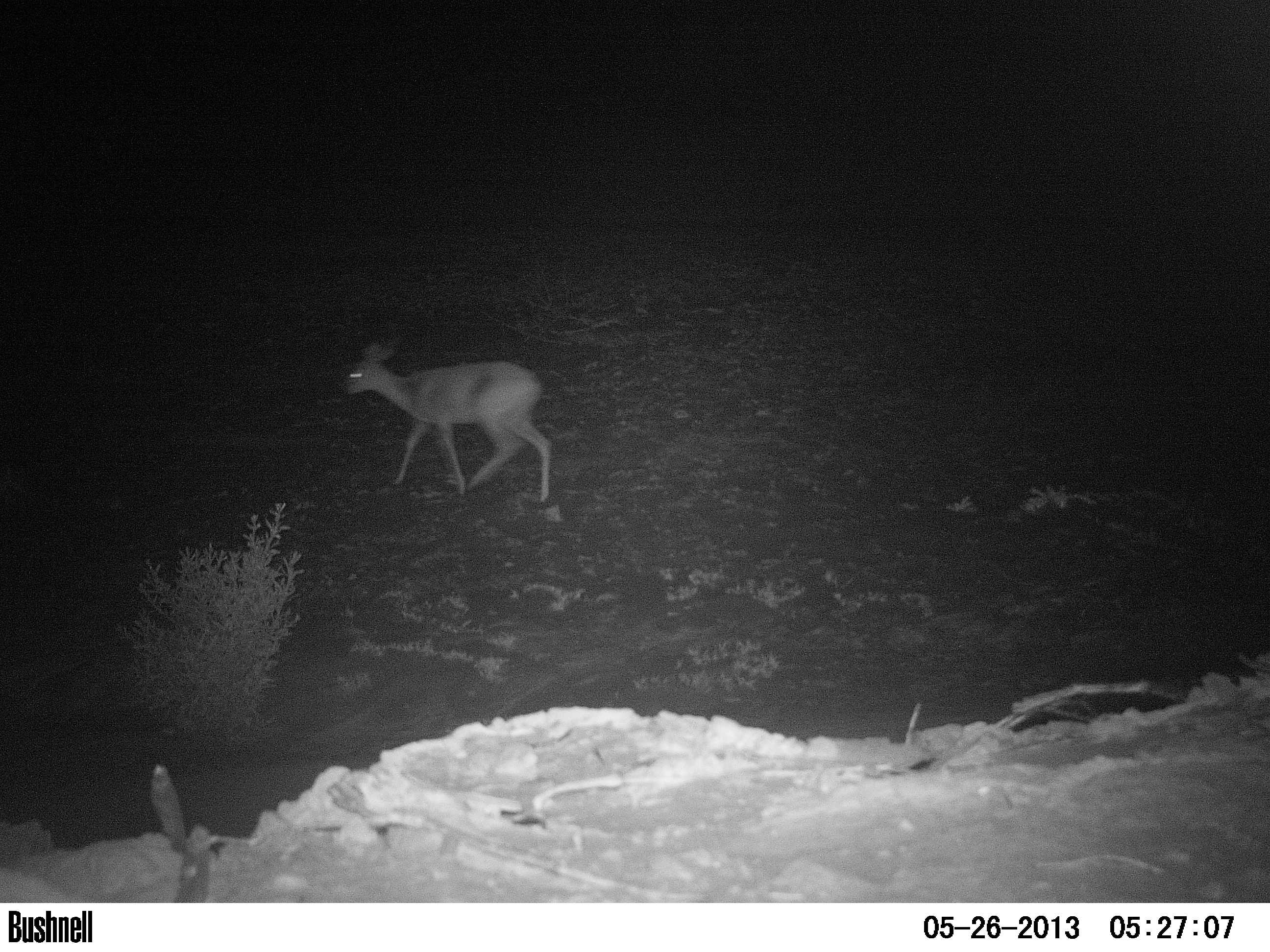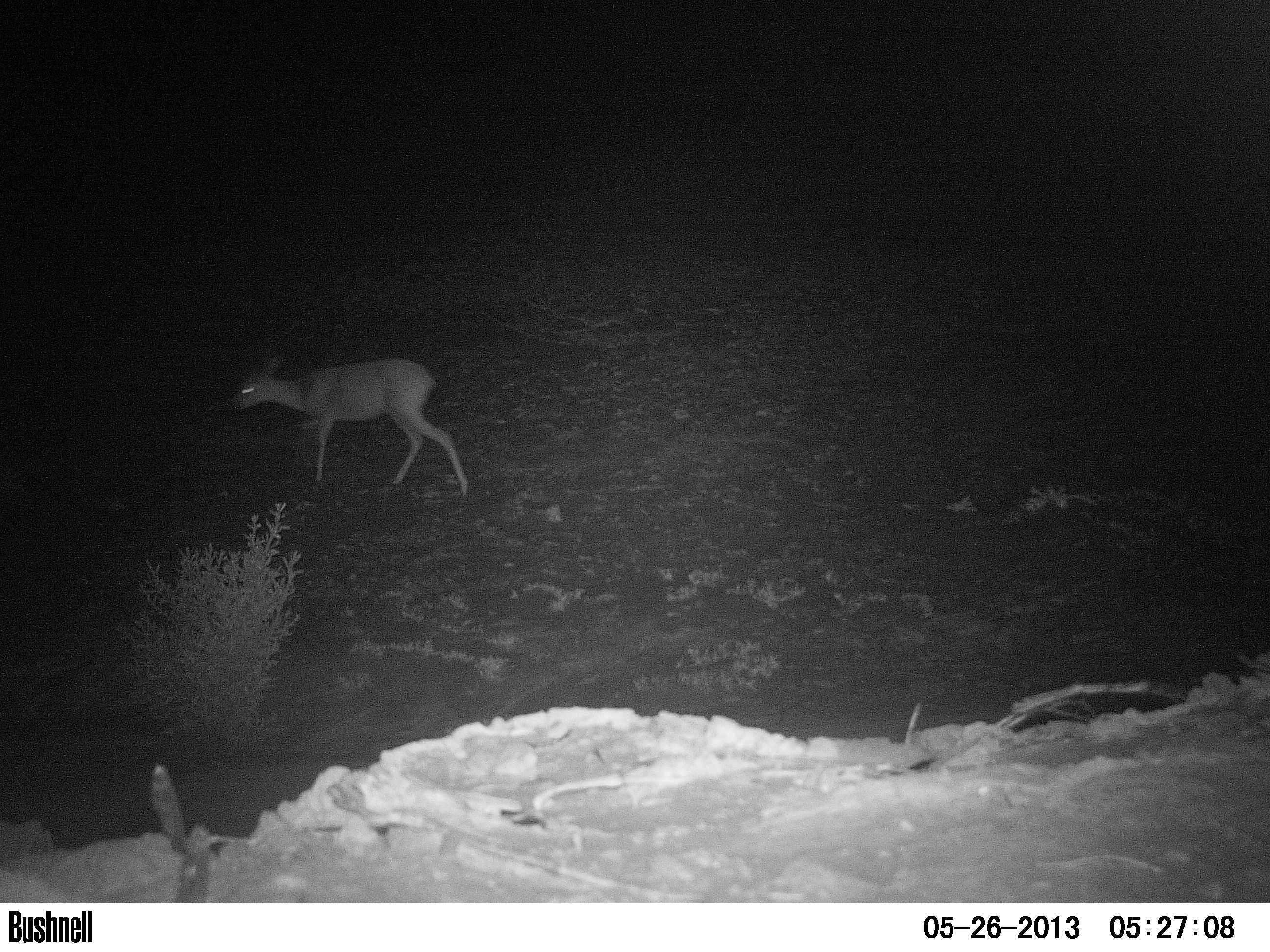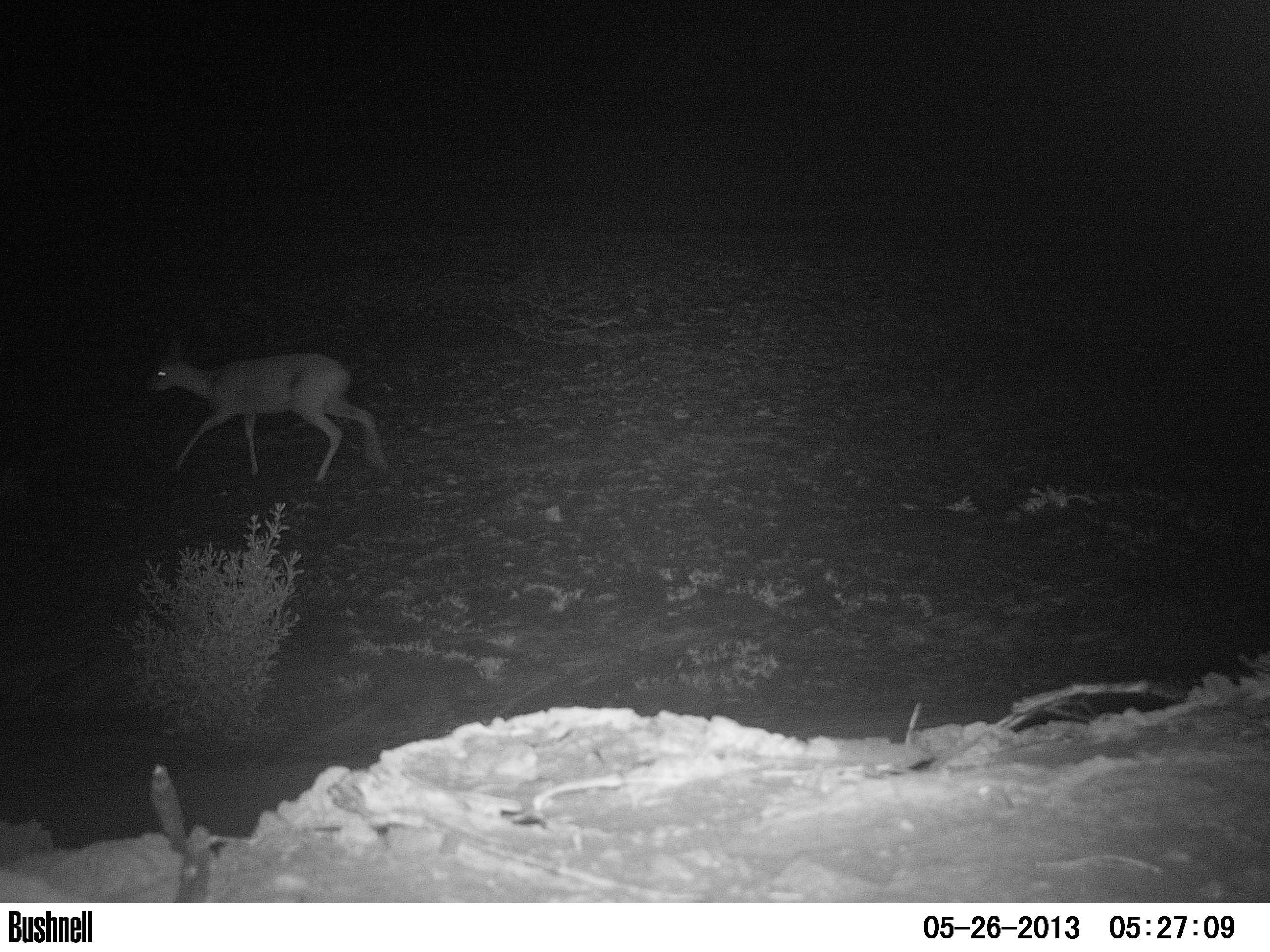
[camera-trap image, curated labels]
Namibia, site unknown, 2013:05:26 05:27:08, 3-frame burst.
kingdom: Animalia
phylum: Chordata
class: Mammalia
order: Artiodactyla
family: Bovidae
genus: Raphicerus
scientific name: Raphicerus campestris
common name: steenbok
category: raphiceros campestris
Raphiceros campestris (steenbok) (Raphicerus campestris).